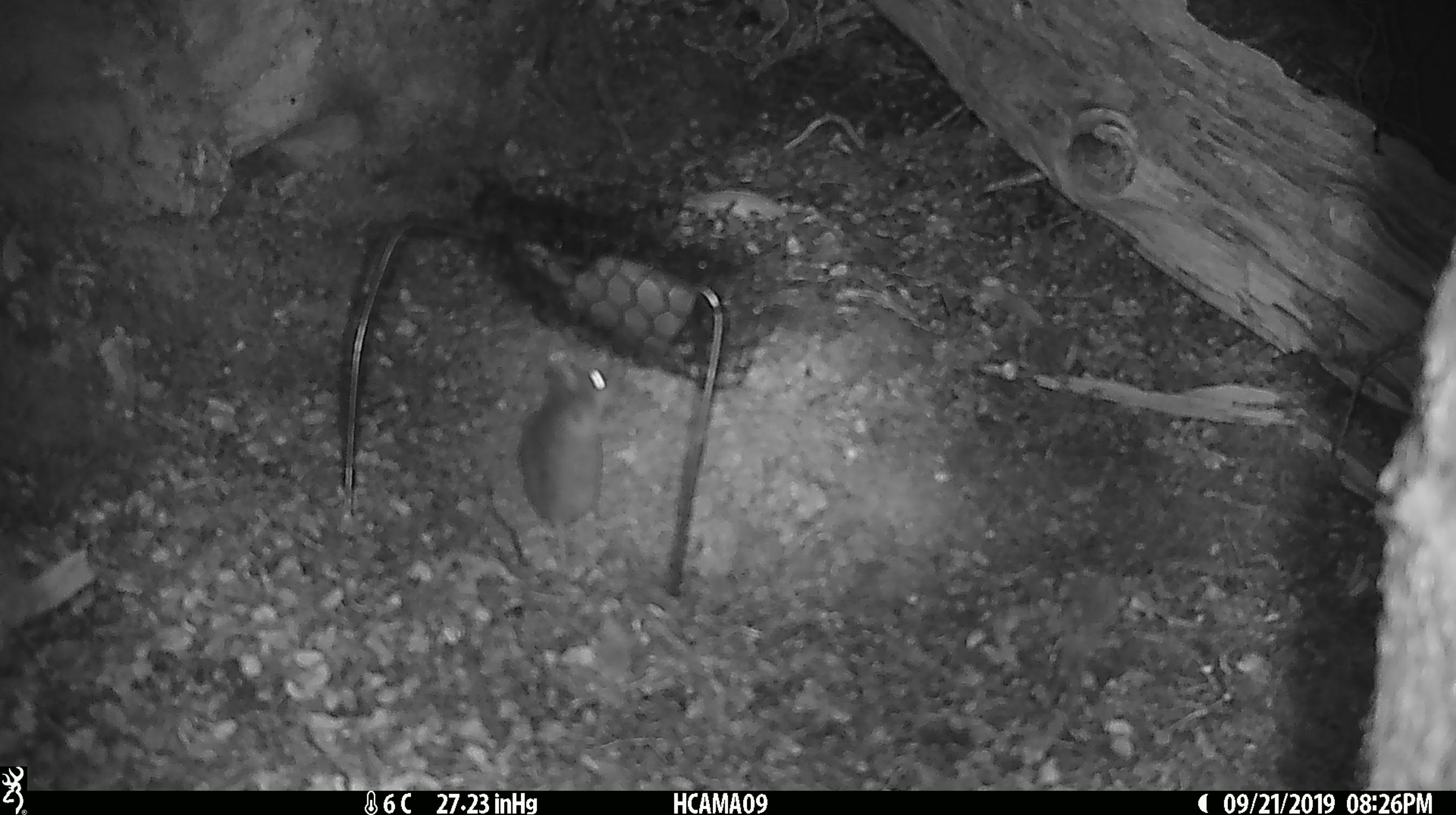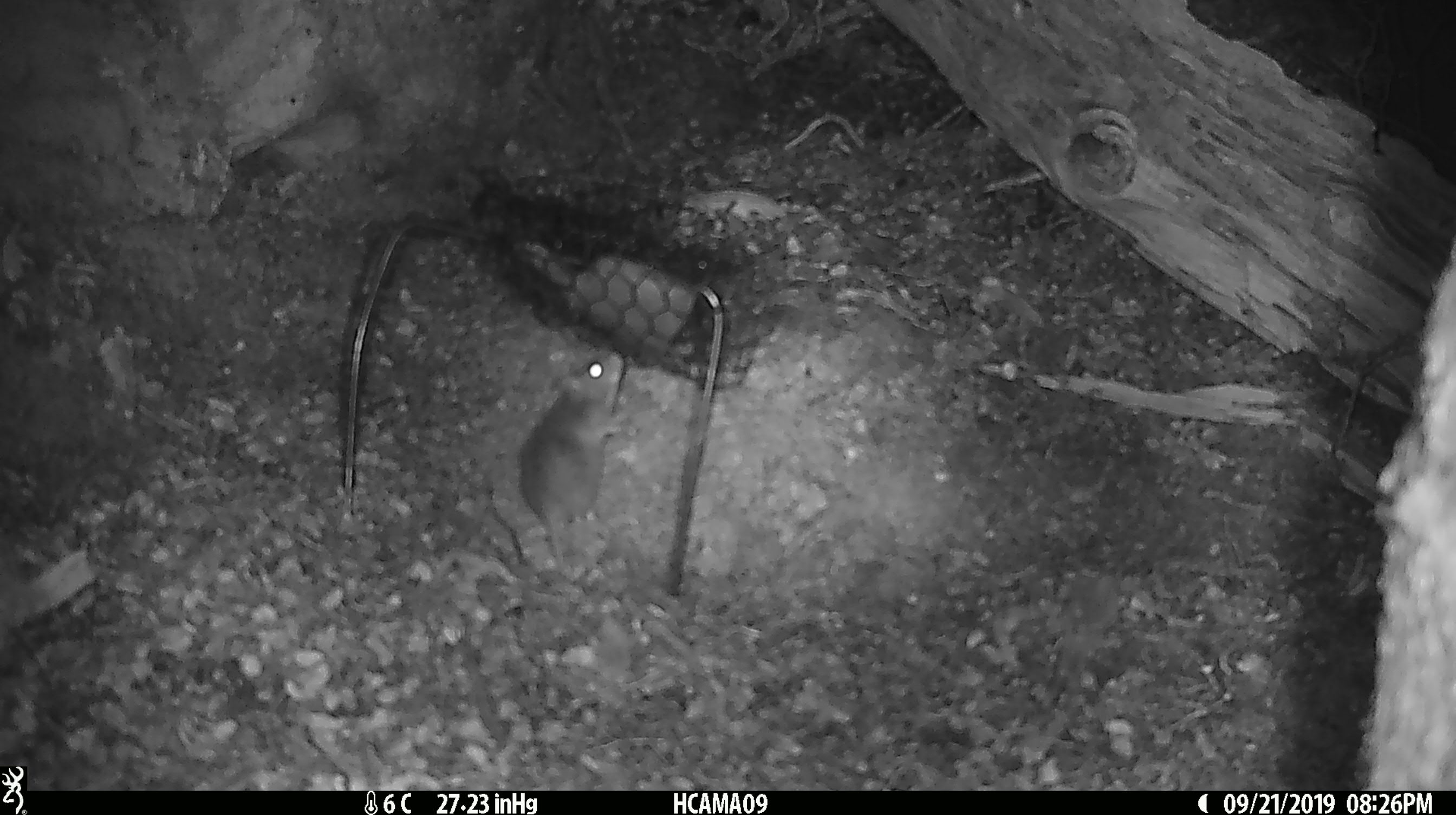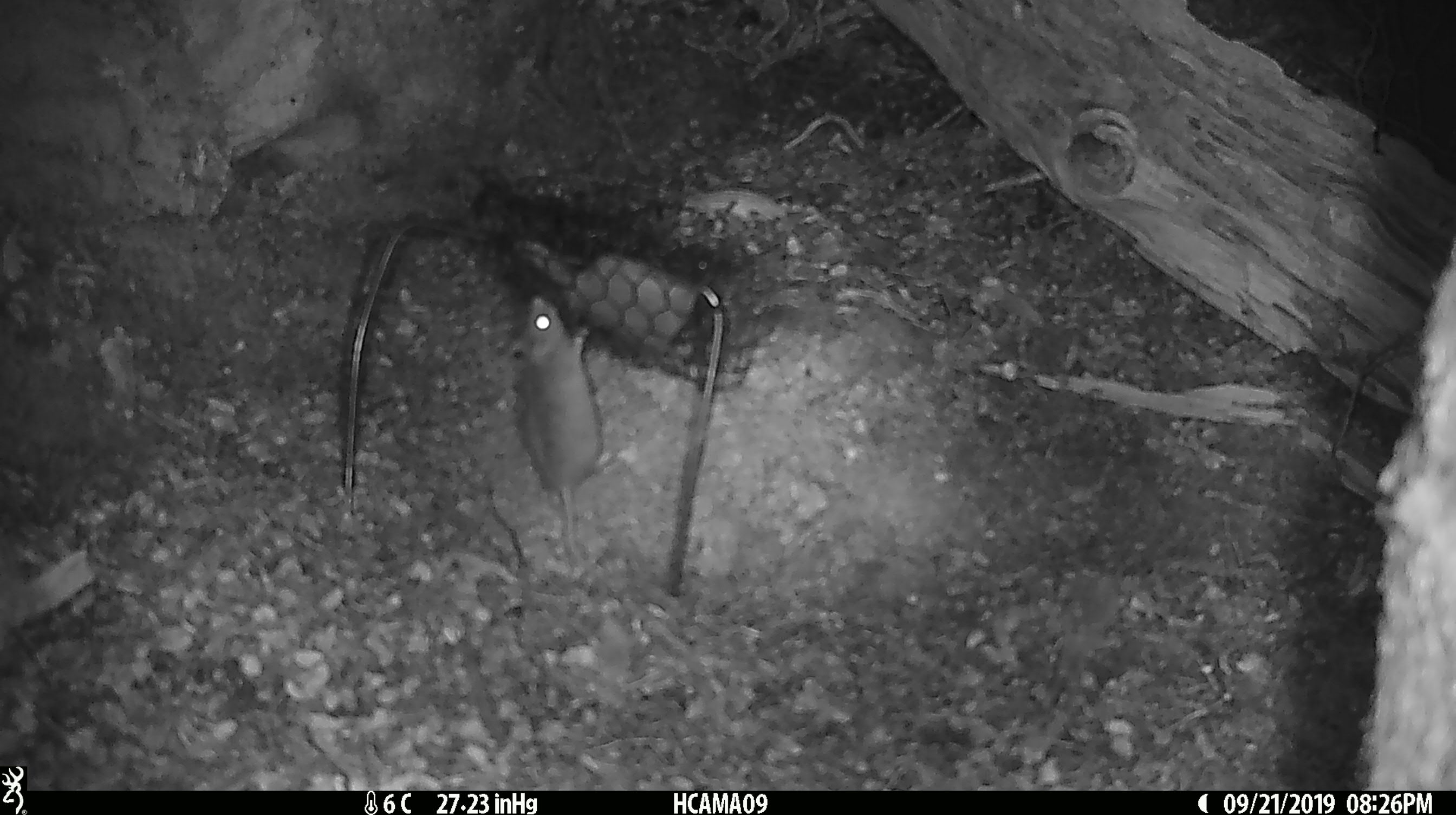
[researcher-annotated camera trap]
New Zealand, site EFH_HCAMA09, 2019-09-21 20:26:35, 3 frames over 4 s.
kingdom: Animalia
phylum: Chordata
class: Mammalia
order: Rodentia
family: Muridae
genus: Mus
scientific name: Mus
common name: mouse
Mouse (Mus).